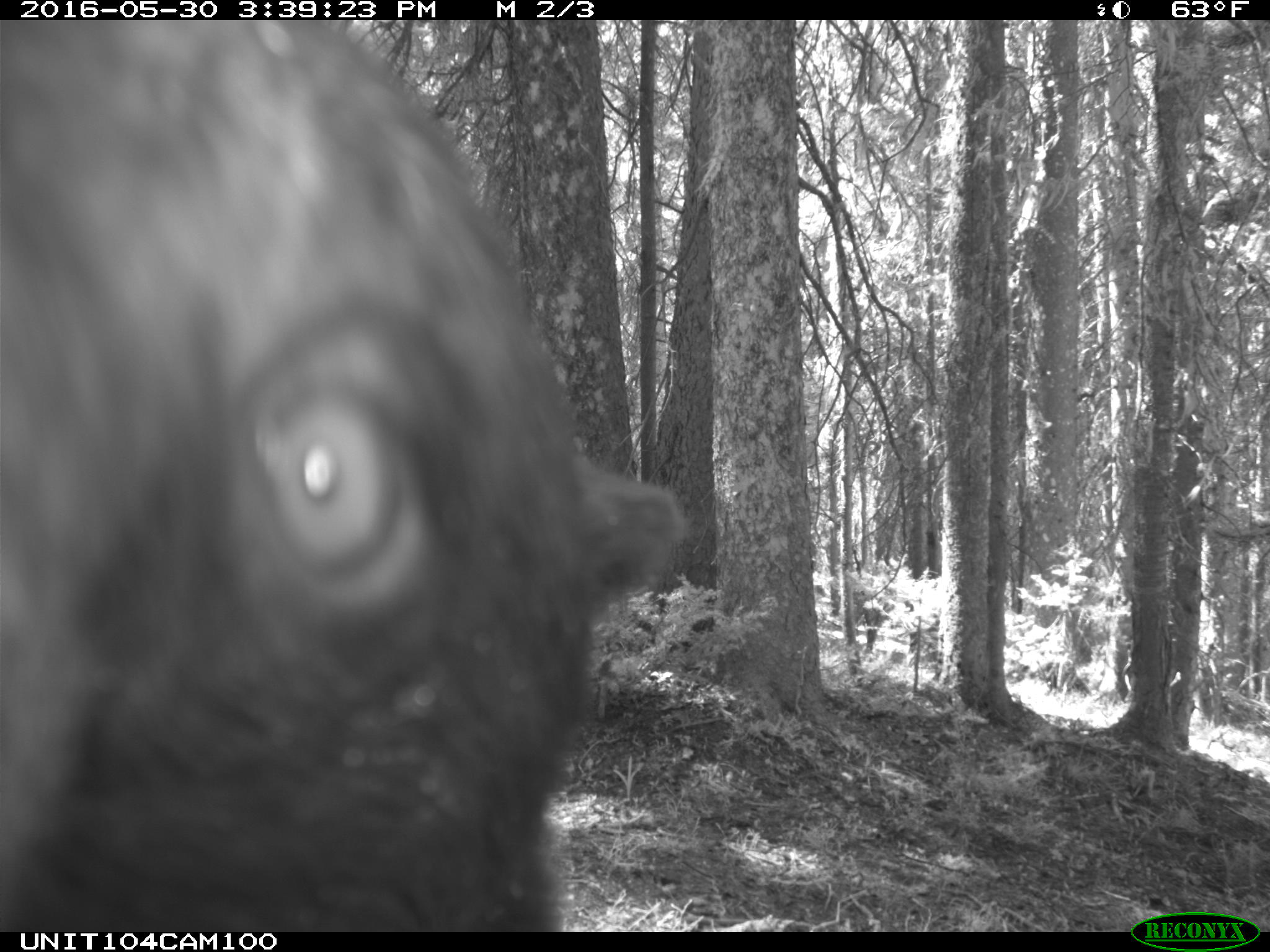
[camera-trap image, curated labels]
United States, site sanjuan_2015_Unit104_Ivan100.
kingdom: Animalia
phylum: Chordata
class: Mammalia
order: Carnivora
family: Ursidae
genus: Ursus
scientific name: Ursus americanus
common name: american black bear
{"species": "Ursus americanus (american black bear)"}